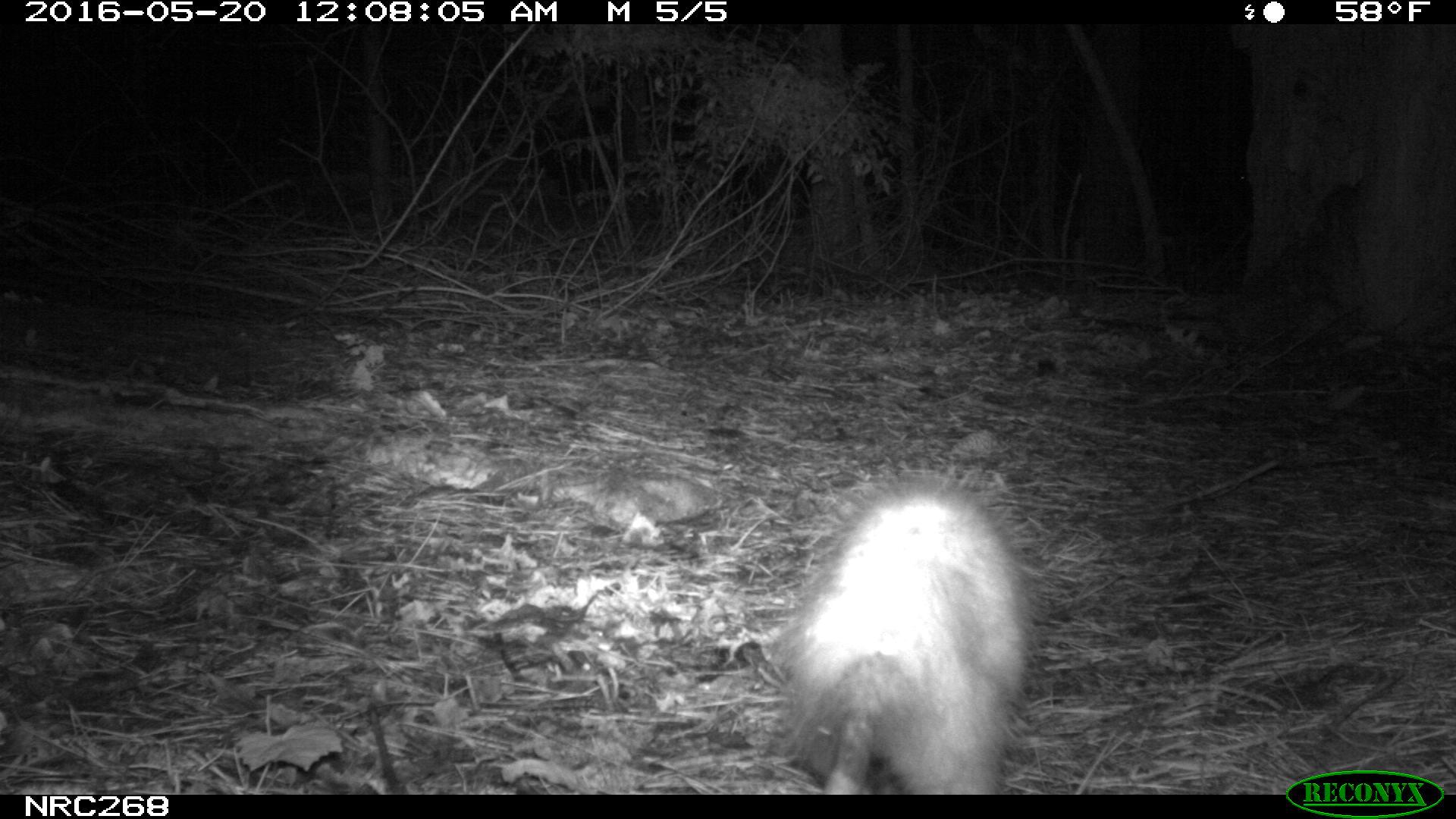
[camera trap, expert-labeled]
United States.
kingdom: Animalia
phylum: Chordata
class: Mammalia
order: Didelphimorphia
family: Didelphidae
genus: Didelphis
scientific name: Didelphis virginiana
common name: virginia opossum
Virginia Opossum (Didelphis virginiana).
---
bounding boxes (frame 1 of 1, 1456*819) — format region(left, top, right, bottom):
Virginia Opossum: region(759, 449, 1041, 795)